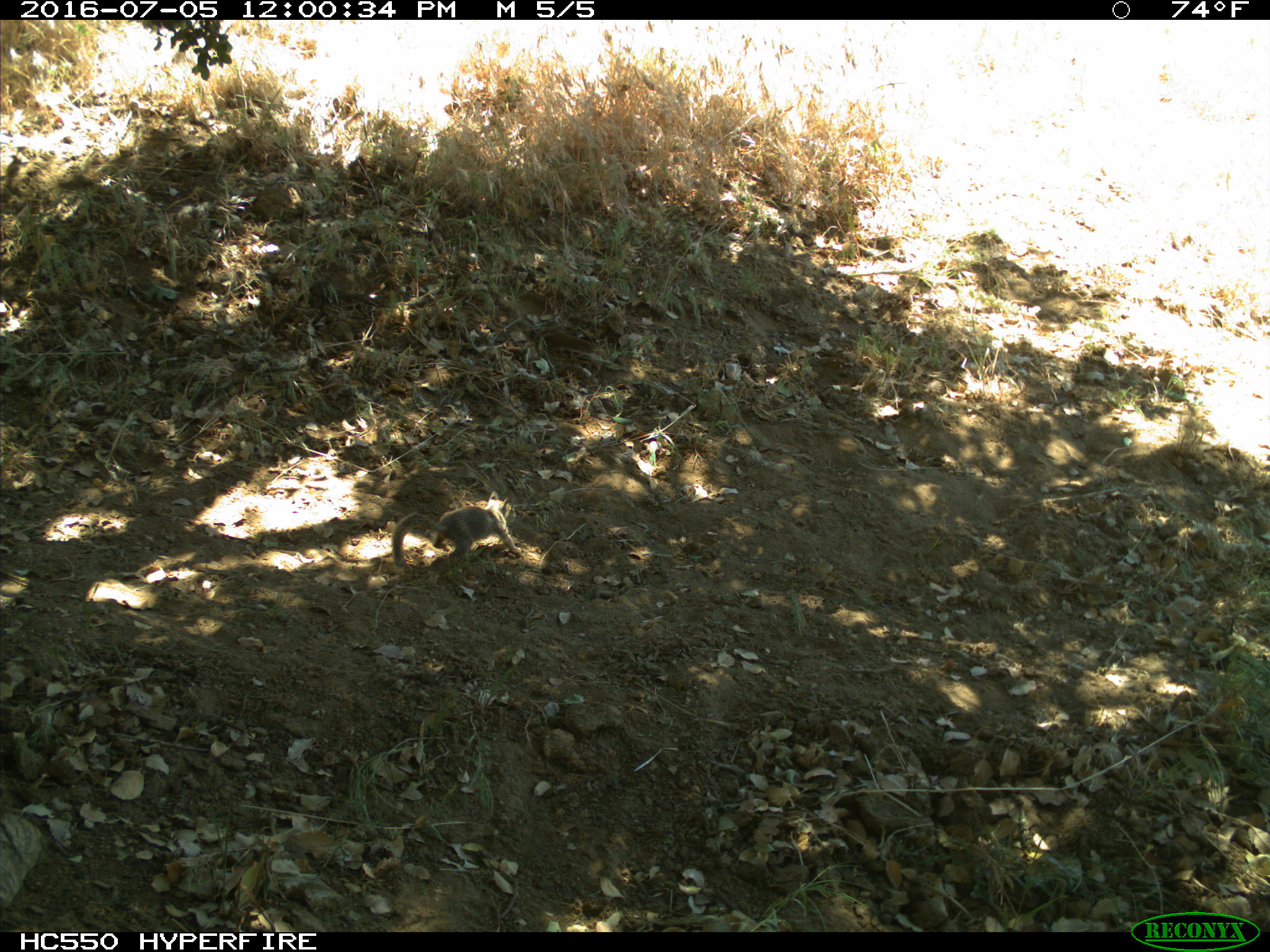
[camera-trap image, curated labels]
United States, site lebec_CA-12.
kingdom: Animalia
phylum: Chordata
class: Mammalia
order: Rodentia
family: Sciuridae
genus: Otospermophilus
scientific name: Otospermophilus beecheyi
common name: california ground squirrel